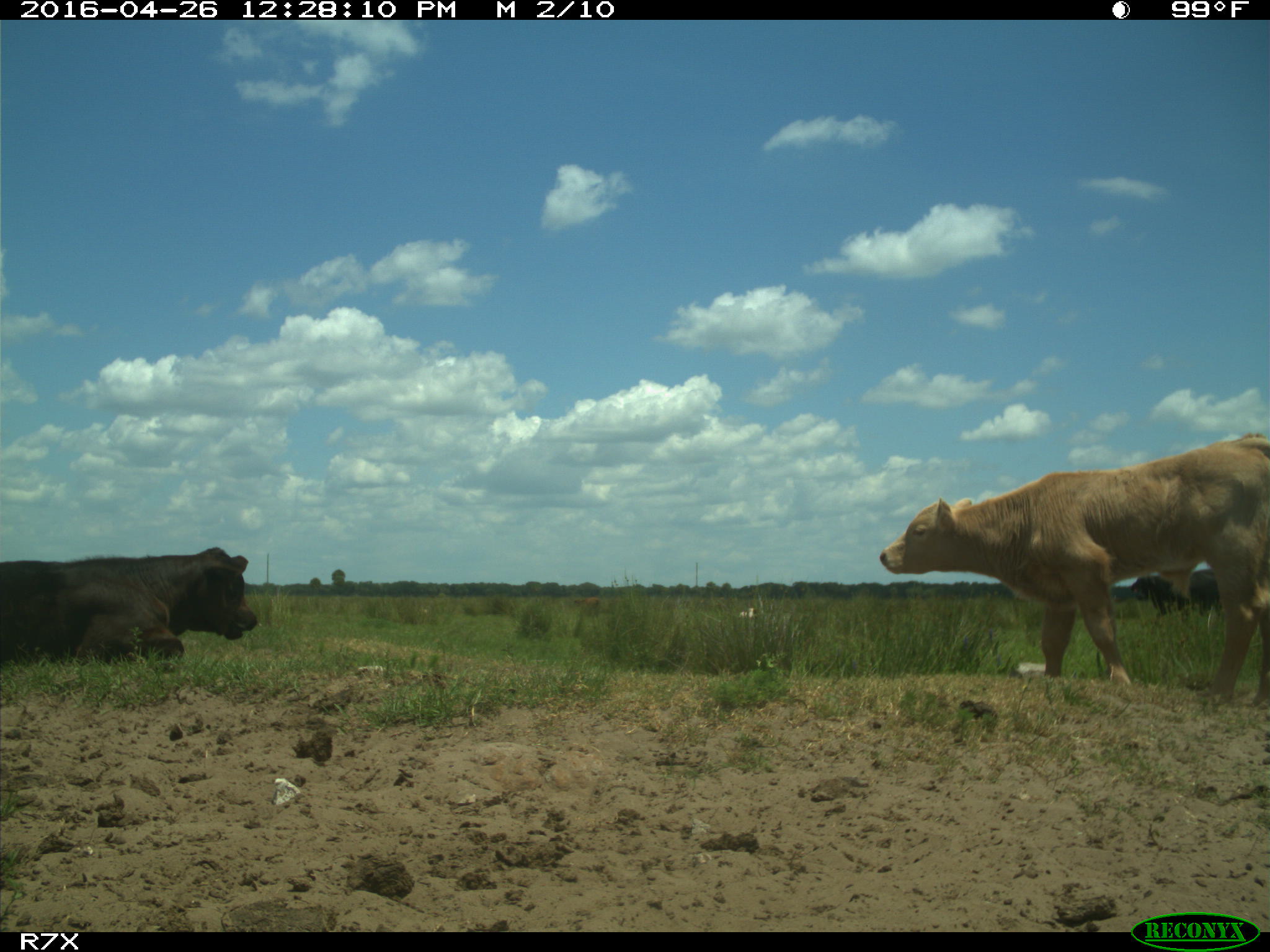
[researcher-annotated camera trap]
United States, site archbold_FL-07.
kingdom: Animalia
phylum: Chordata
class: Mammalia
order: Artiodactyla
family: Bovidae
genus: Bos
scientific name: Bos taurus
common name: domestic cow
Bos taurus (domestic cow).